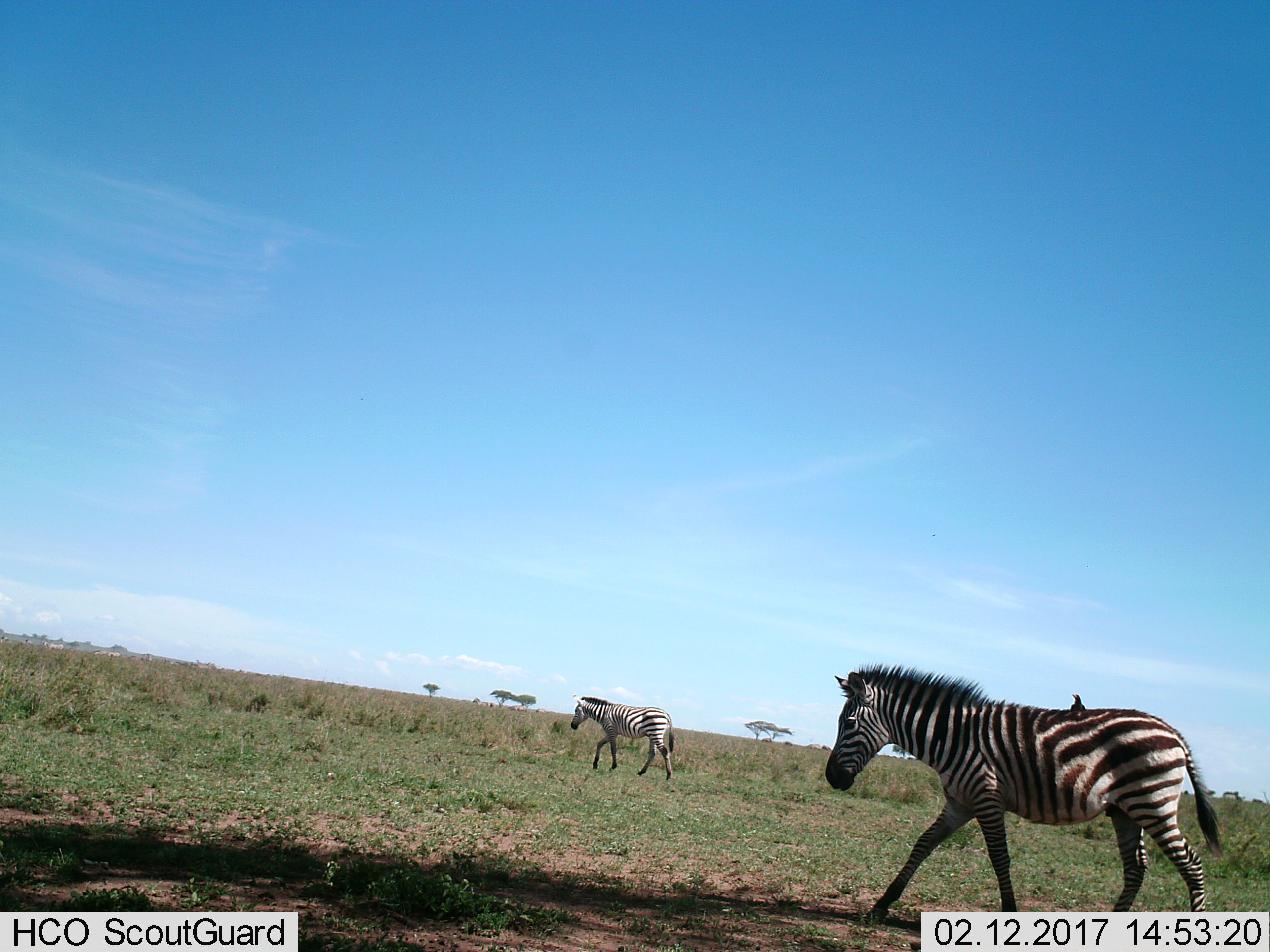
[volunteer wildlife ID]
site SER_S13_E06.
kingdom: Animalia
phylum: Chordata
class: Mammalia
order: Perissodactyla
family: Equidae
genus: Equus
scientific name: Equus quagga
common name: plains zebra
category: zebraplains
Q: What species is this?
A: Zebraplains (plains zebra) (Equus quagga).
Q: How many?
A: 2.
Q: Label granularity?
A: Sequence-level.